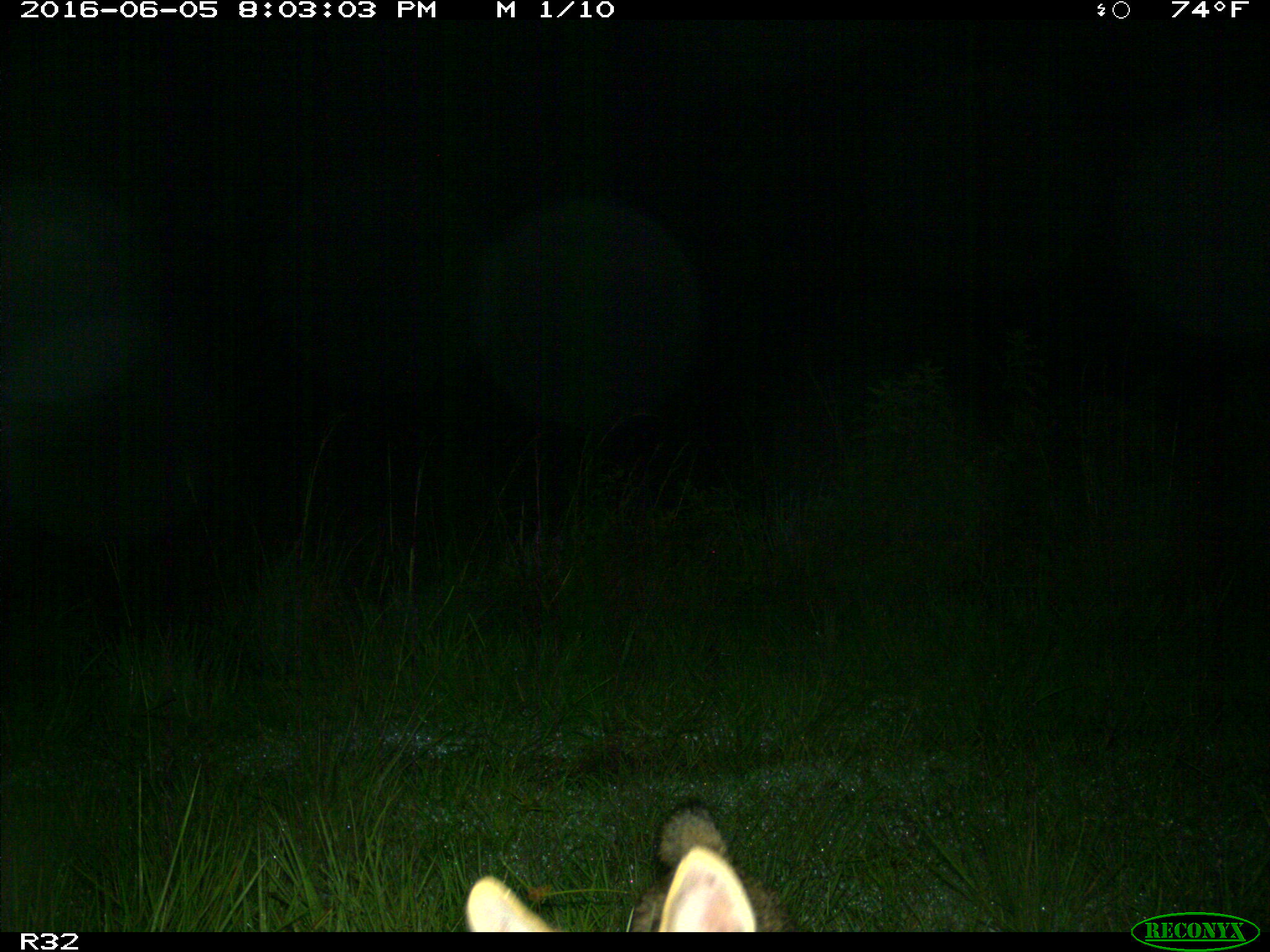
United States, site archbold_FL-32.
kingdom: Animalia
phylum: Chordata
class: Mammalia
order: Carnivora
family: Canidae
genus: Canis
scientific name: Canis latrans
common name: coyote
Canis latrans (coyote).